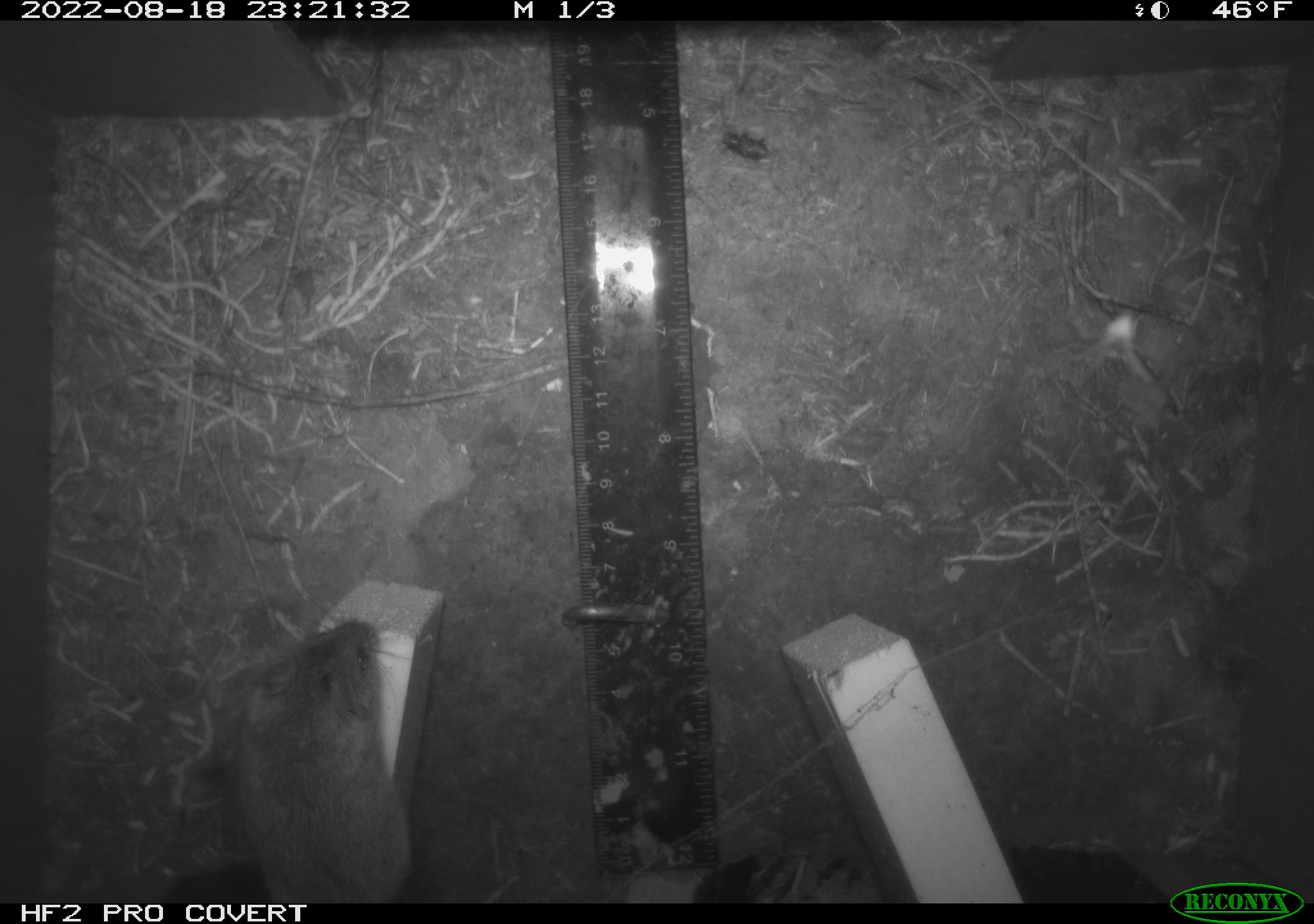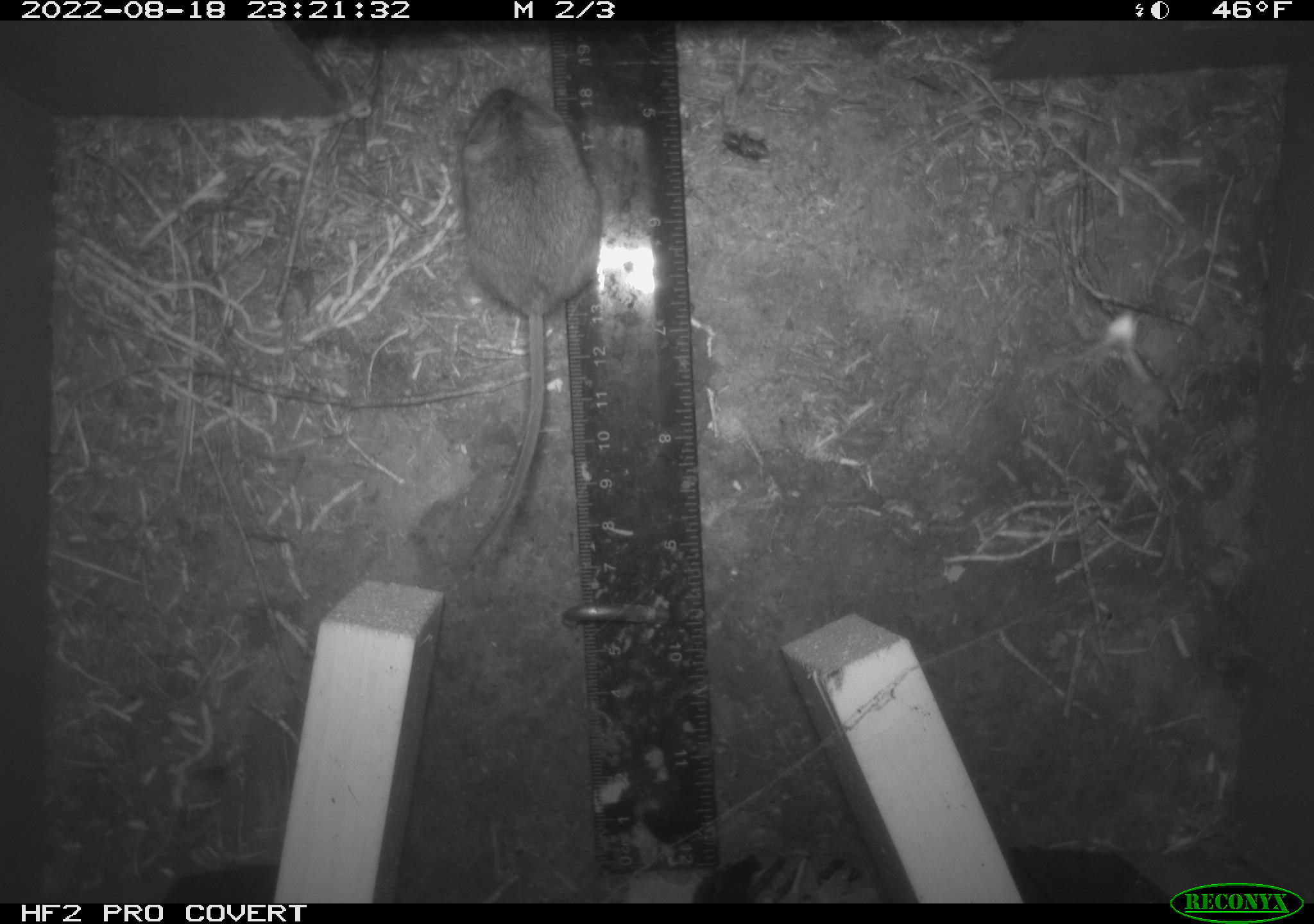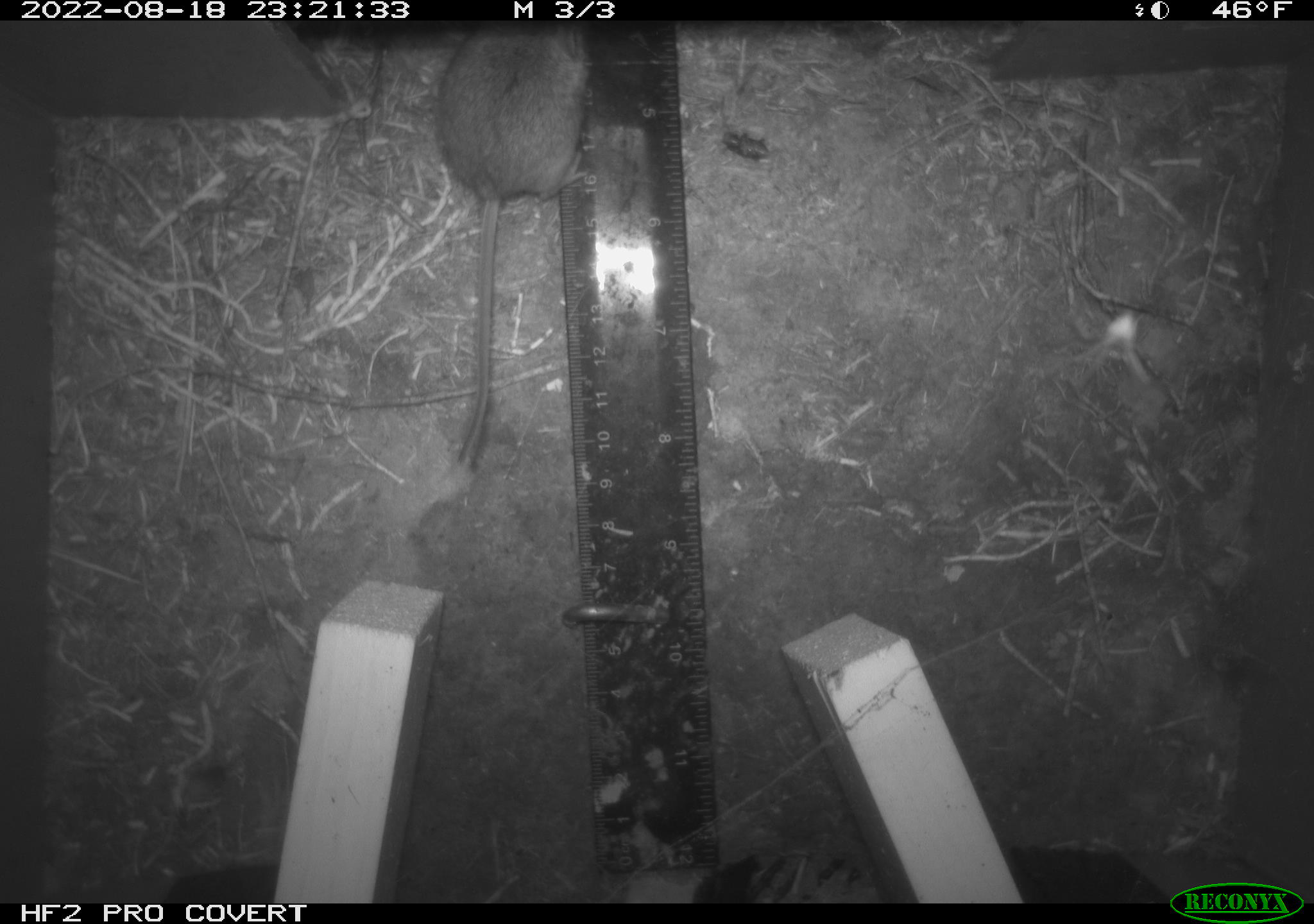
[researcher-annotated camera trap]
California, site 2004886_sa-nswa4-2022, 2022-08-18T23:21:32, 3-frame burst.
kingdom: Animalia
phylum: Chordata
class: Mammalia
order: Rodentia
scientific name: Rodentia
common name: rodent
Rodent (Rodentia).